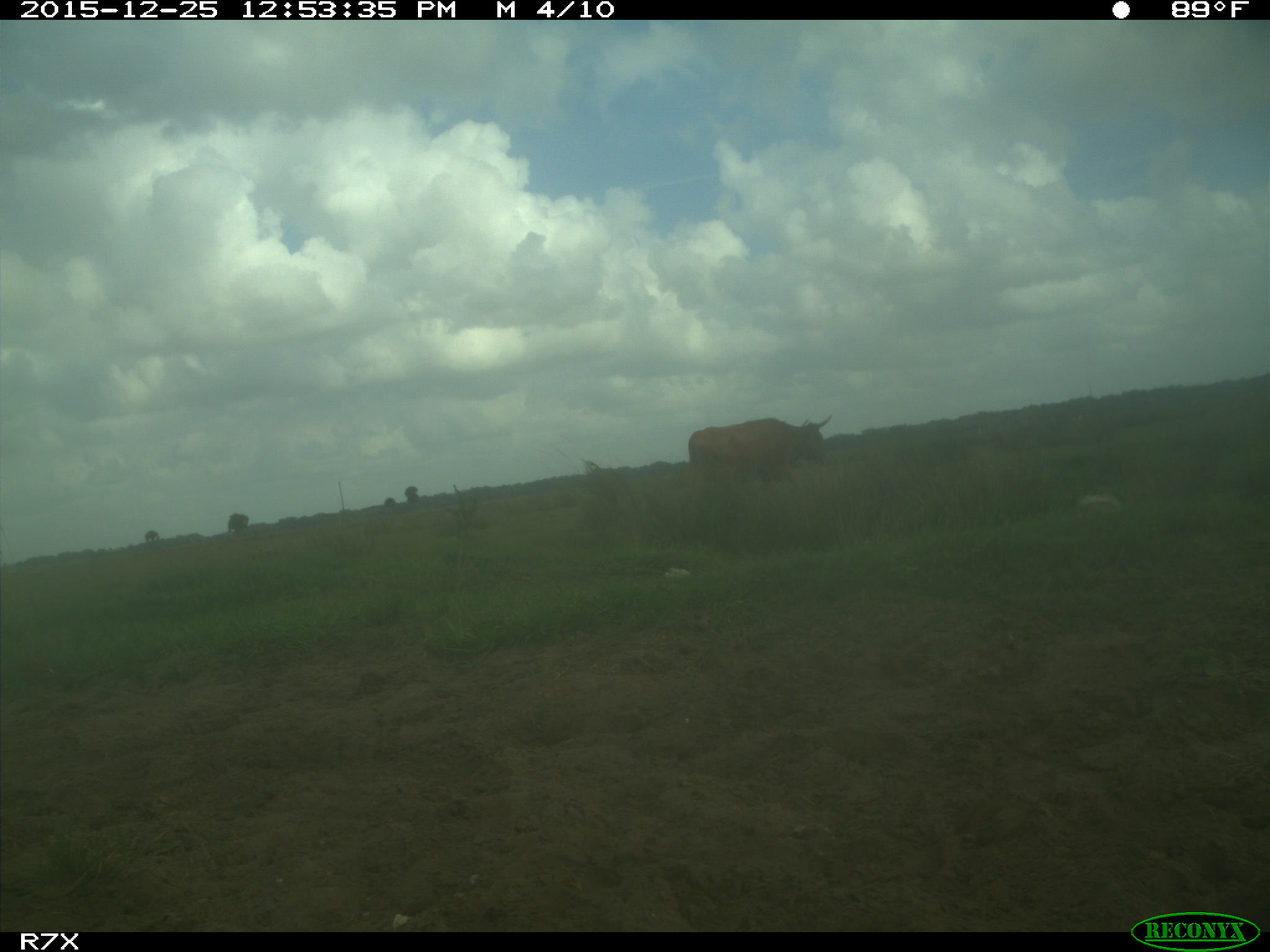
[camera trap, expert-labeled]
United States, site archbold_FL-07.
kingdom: Animalia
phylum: Chordata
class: Mammalia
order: Artiodactyla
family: Bovidae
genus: Bos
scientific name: Bos taurus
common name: domestic cow